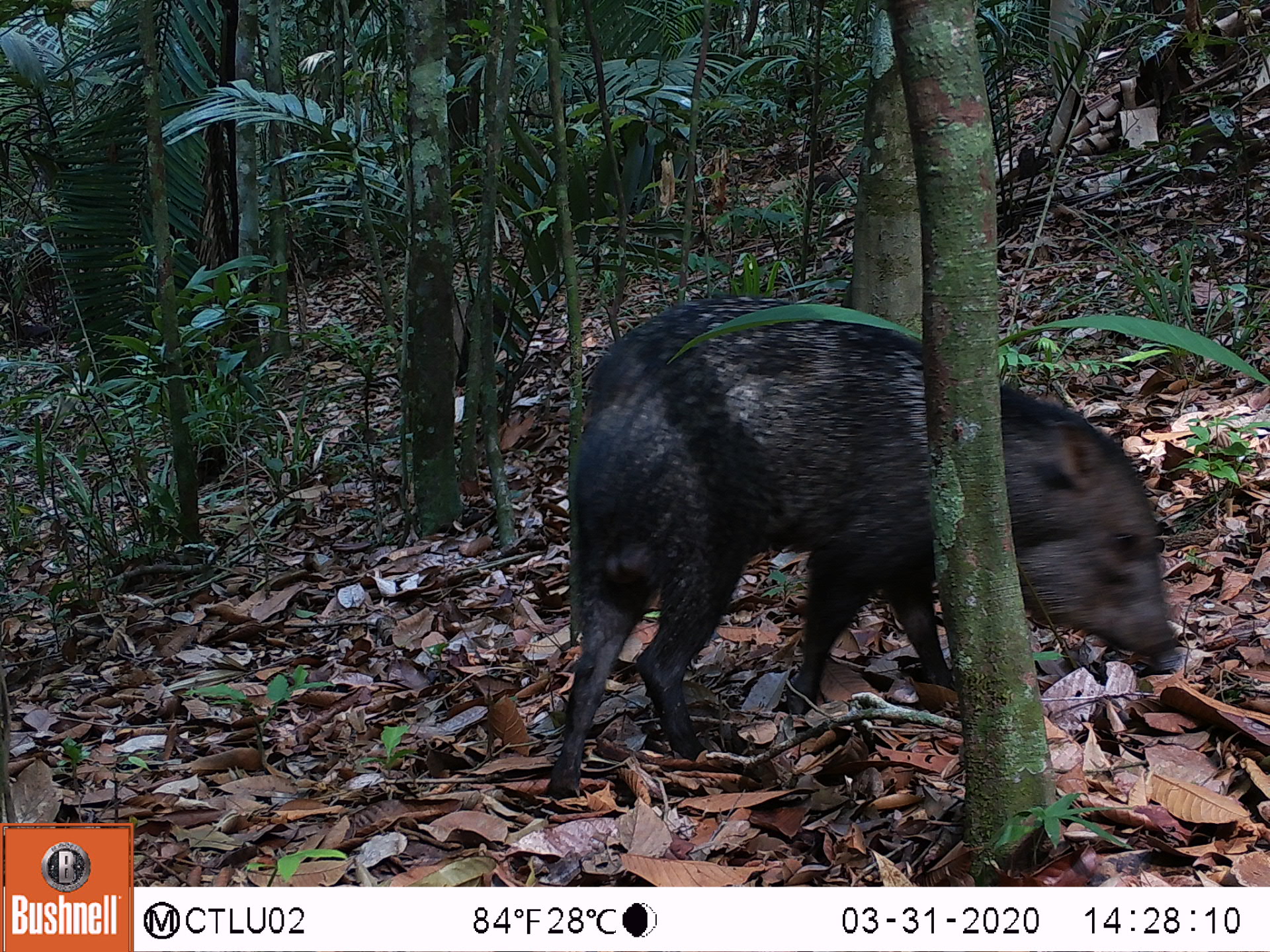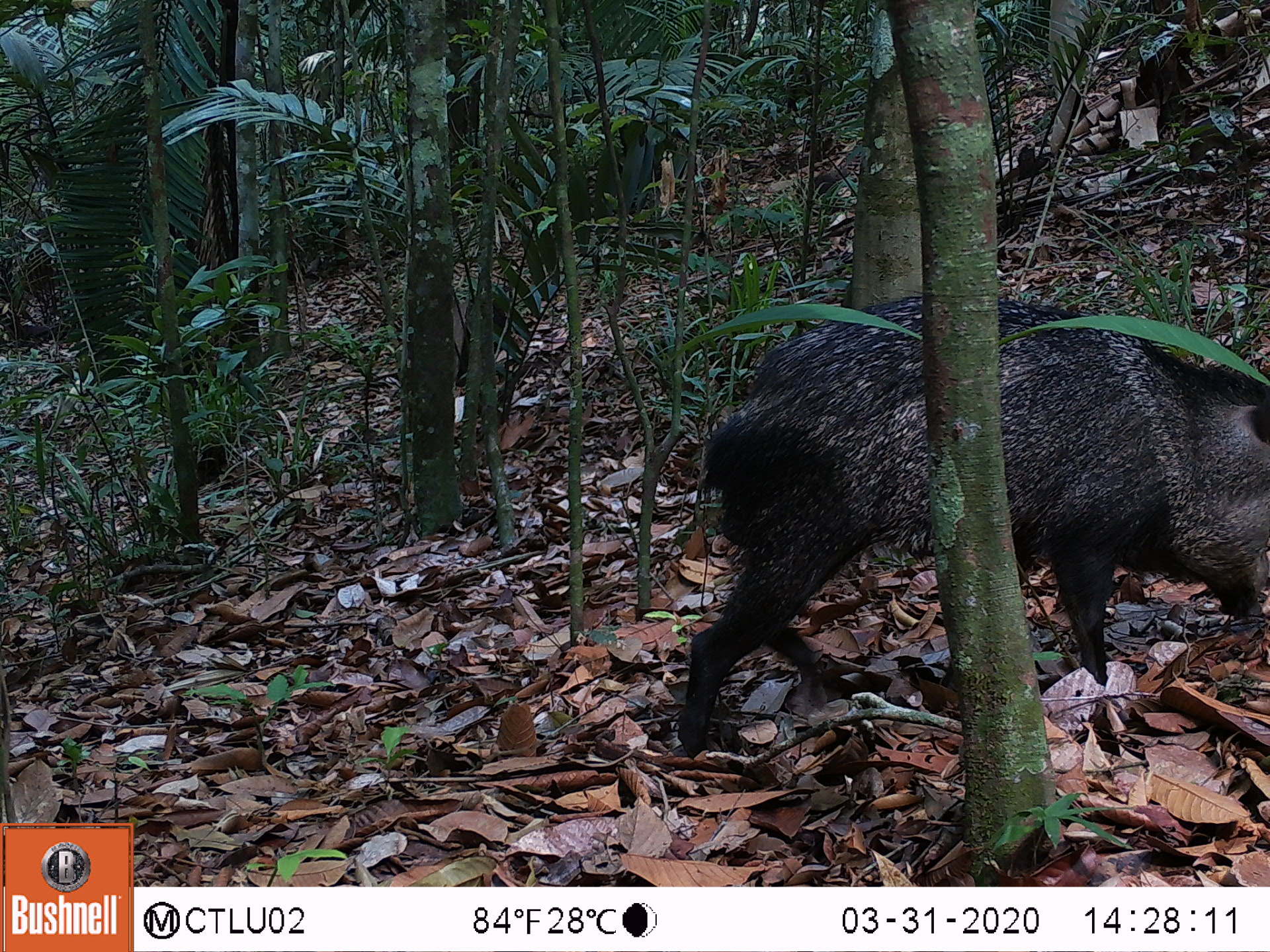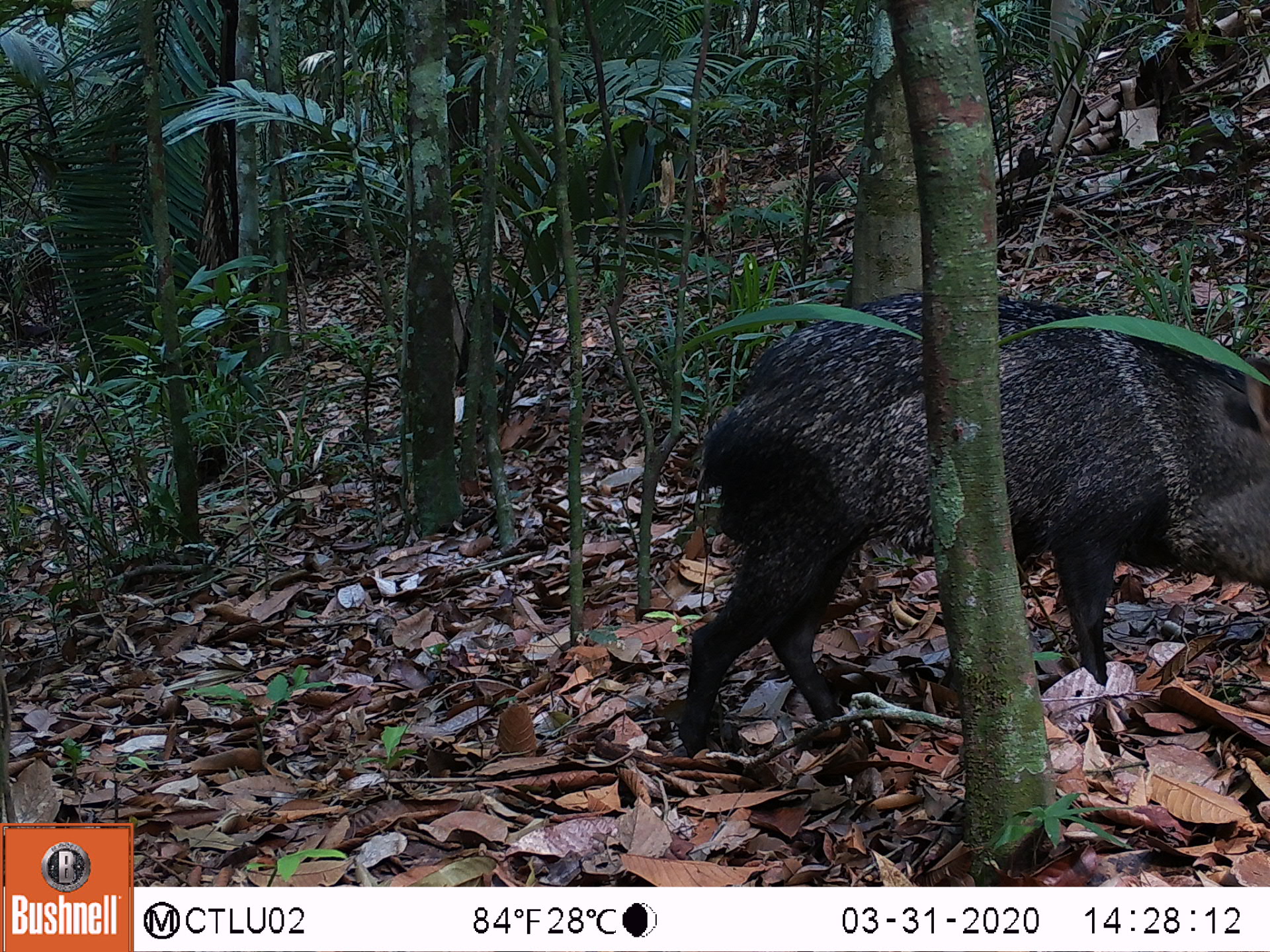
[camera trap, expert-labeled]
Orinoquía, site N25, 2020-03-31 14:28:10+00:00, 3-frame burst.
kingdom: Animalia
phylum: Chordata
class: Mammalia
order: Artiodactyla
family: Tayassuidae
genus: Pecari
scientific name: Pecari tajacu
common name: collared peccary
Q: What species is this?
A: Collared peccary (Pecari tajacu).